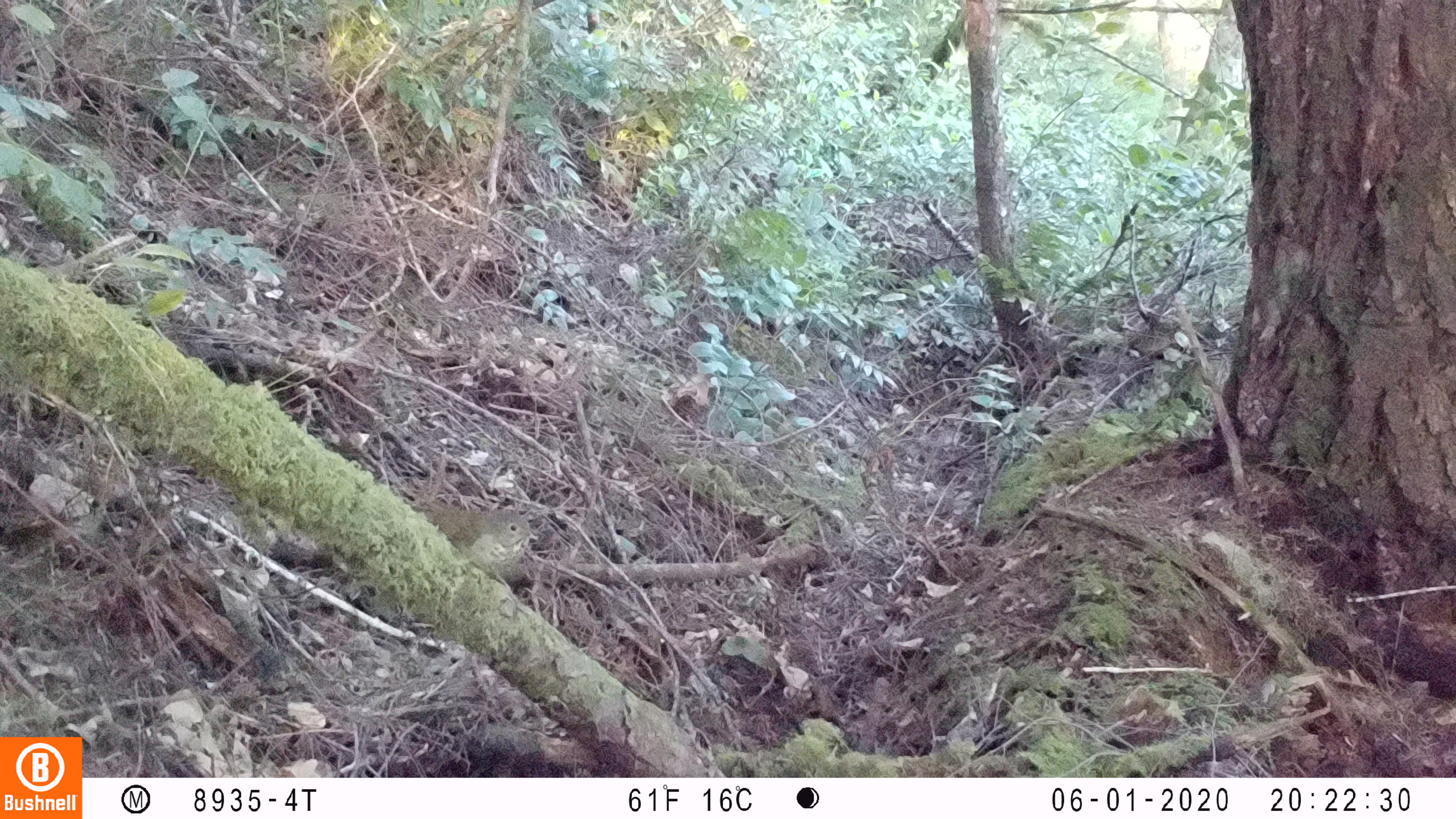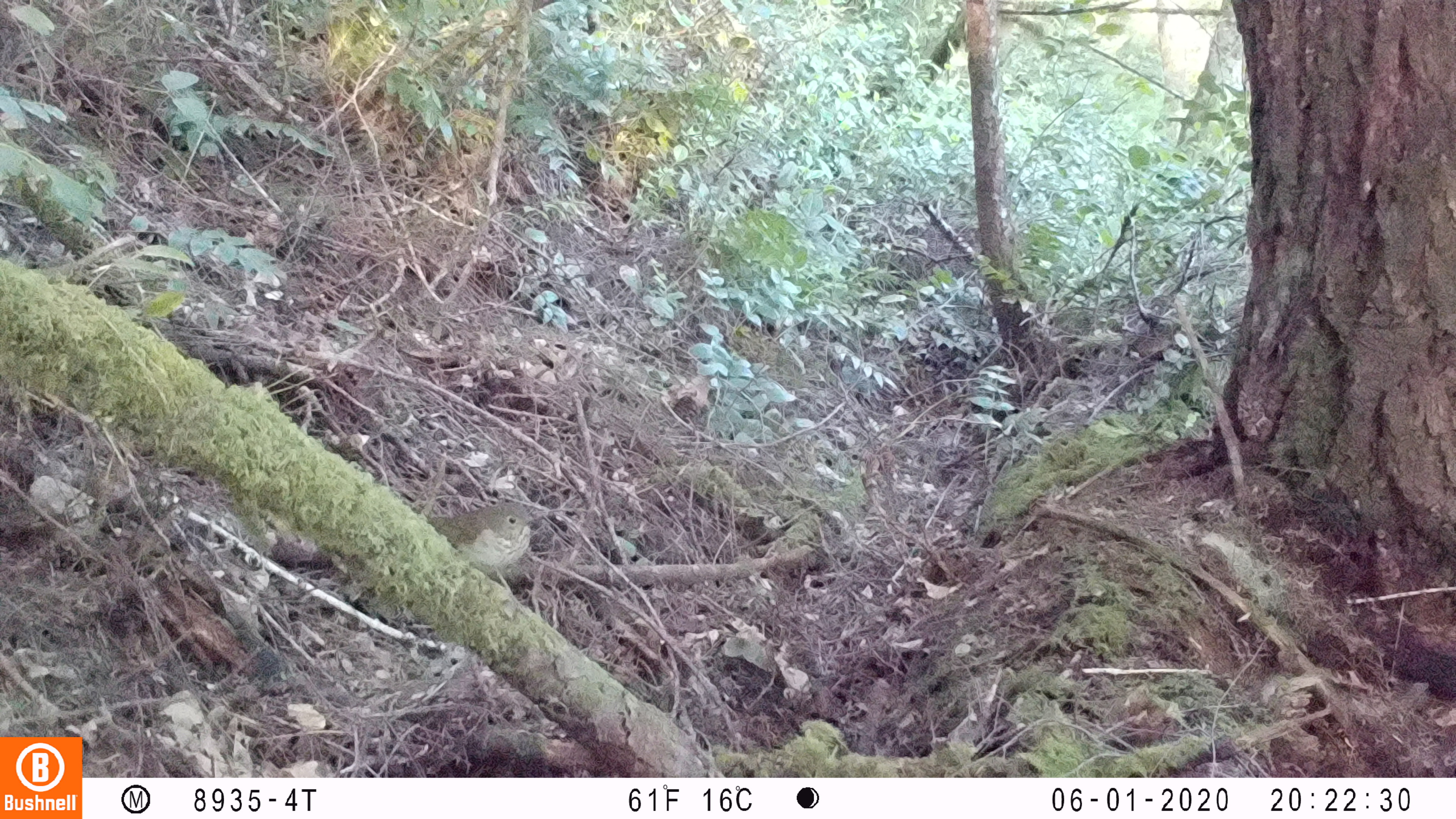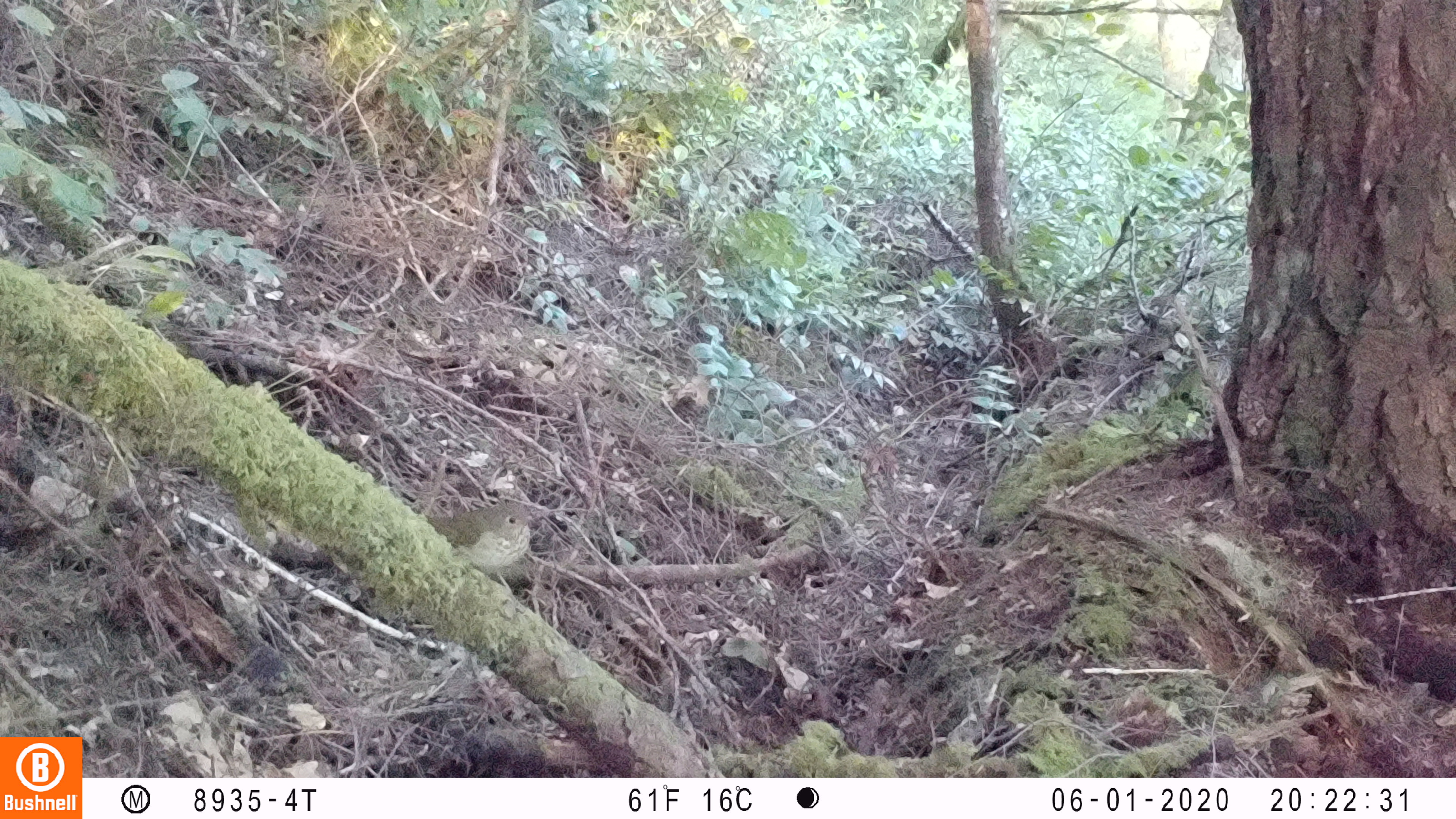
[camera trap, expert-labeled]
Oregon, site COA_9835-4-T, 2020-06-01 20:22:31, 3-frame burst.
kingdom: Animalia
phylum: Chordata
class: Aves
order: Passeriformes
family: Turdidae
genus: Catharus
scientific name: Catharus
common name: brown thrushes and nightingale-thrushes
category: catharus species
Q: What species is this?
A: Catharus species (brown thrushes and nightingale-thrushes) (Catharus).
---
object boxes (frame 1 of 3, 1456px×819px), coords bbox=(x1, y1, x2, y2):
catharus species: bbox=(415, 509, 541, 573)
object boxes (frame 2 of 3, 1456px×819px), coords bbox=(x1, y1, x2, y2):
catharus species: bbox=(427, 499, 539, 573)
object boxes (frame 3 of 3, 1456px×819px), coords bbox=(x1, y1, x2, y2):
catharus species: bbox=(428, 484, 540, 576)